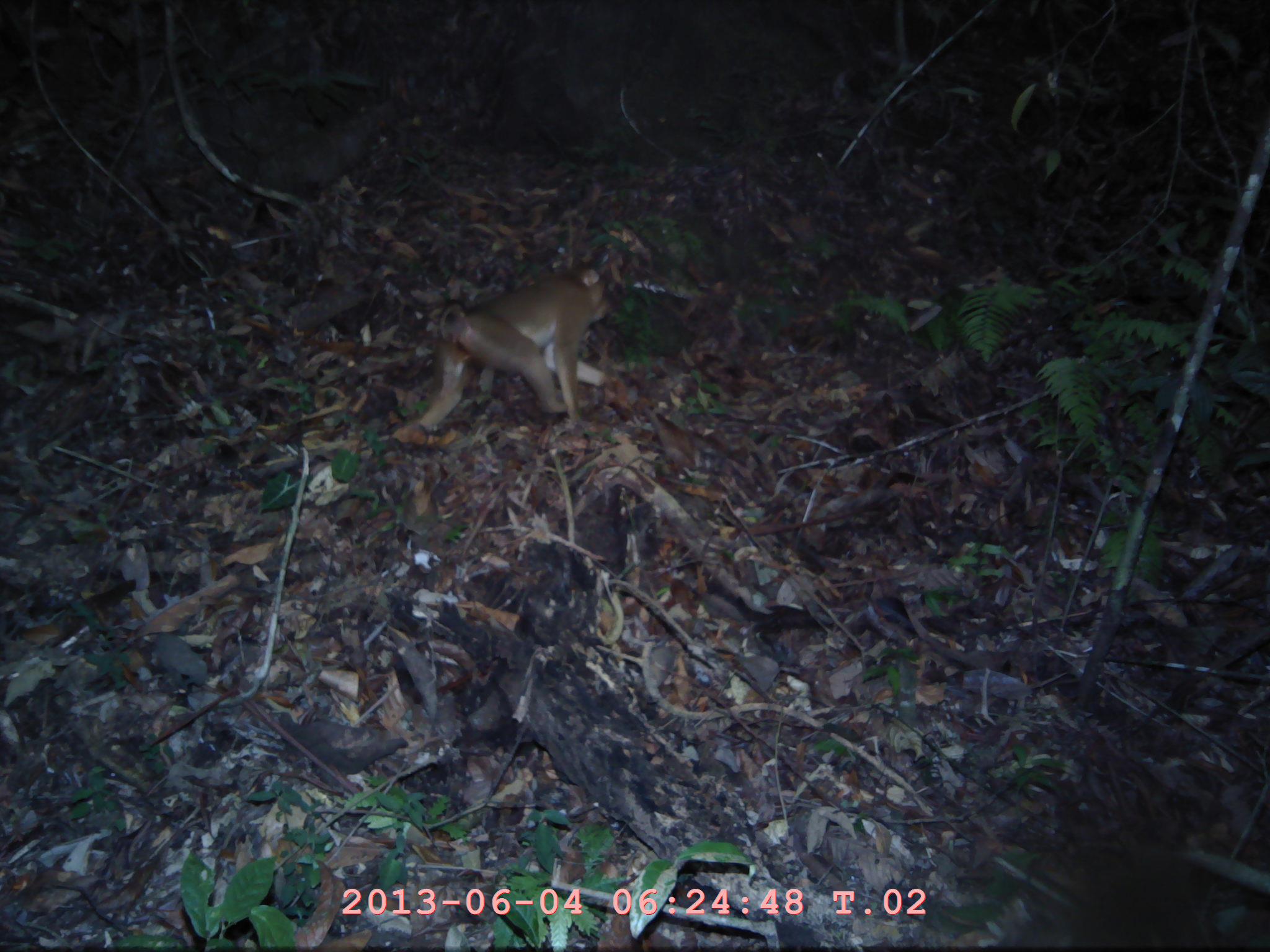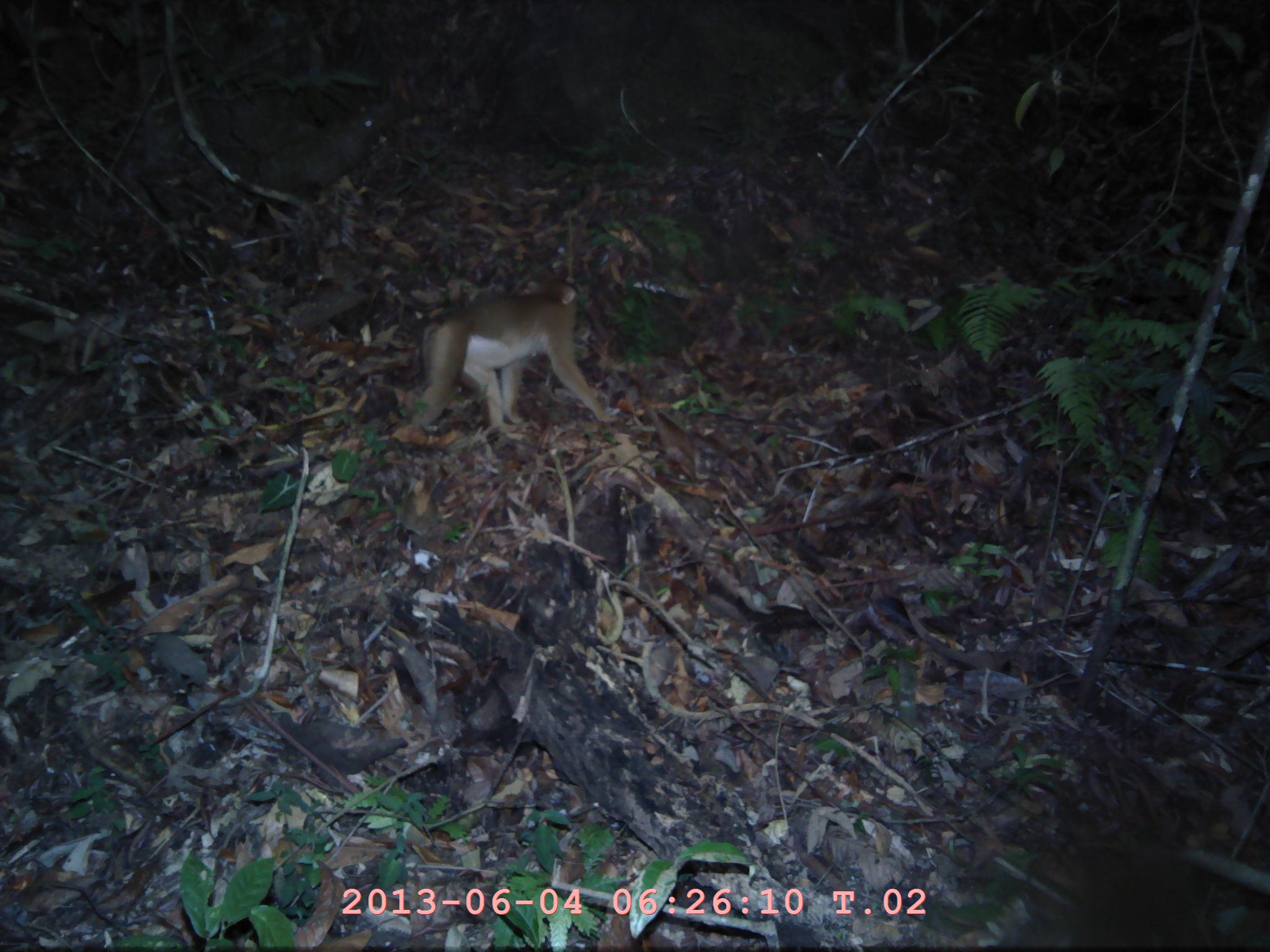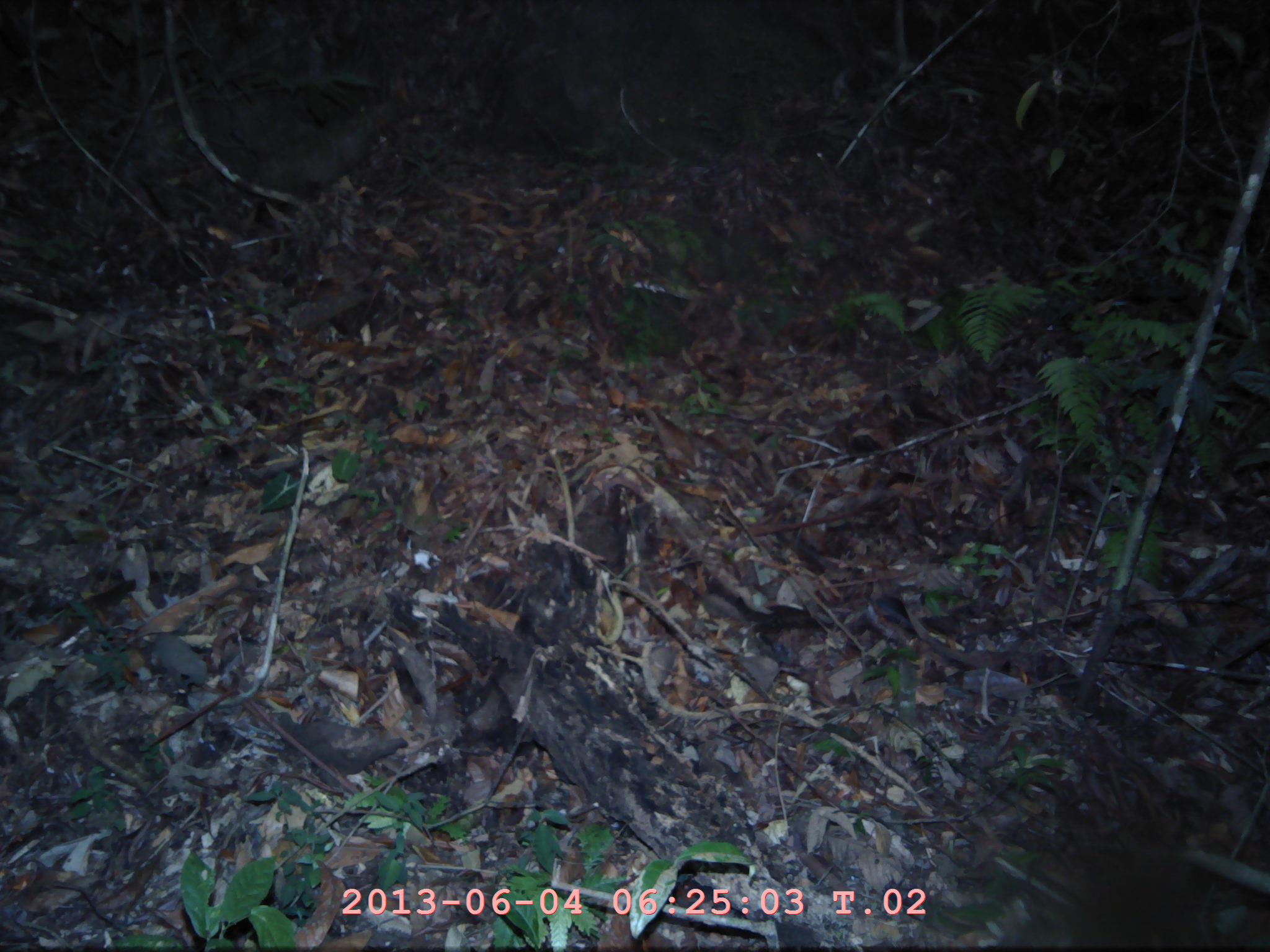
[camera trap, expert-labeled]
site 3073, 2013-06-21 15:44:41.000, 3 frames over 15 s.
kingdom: Animalia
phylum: Chordata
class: Mammalia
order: Primates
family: Cercopithecidae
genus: Macaca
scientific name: Macaca nemestrina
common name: southern pig-tailed macaque